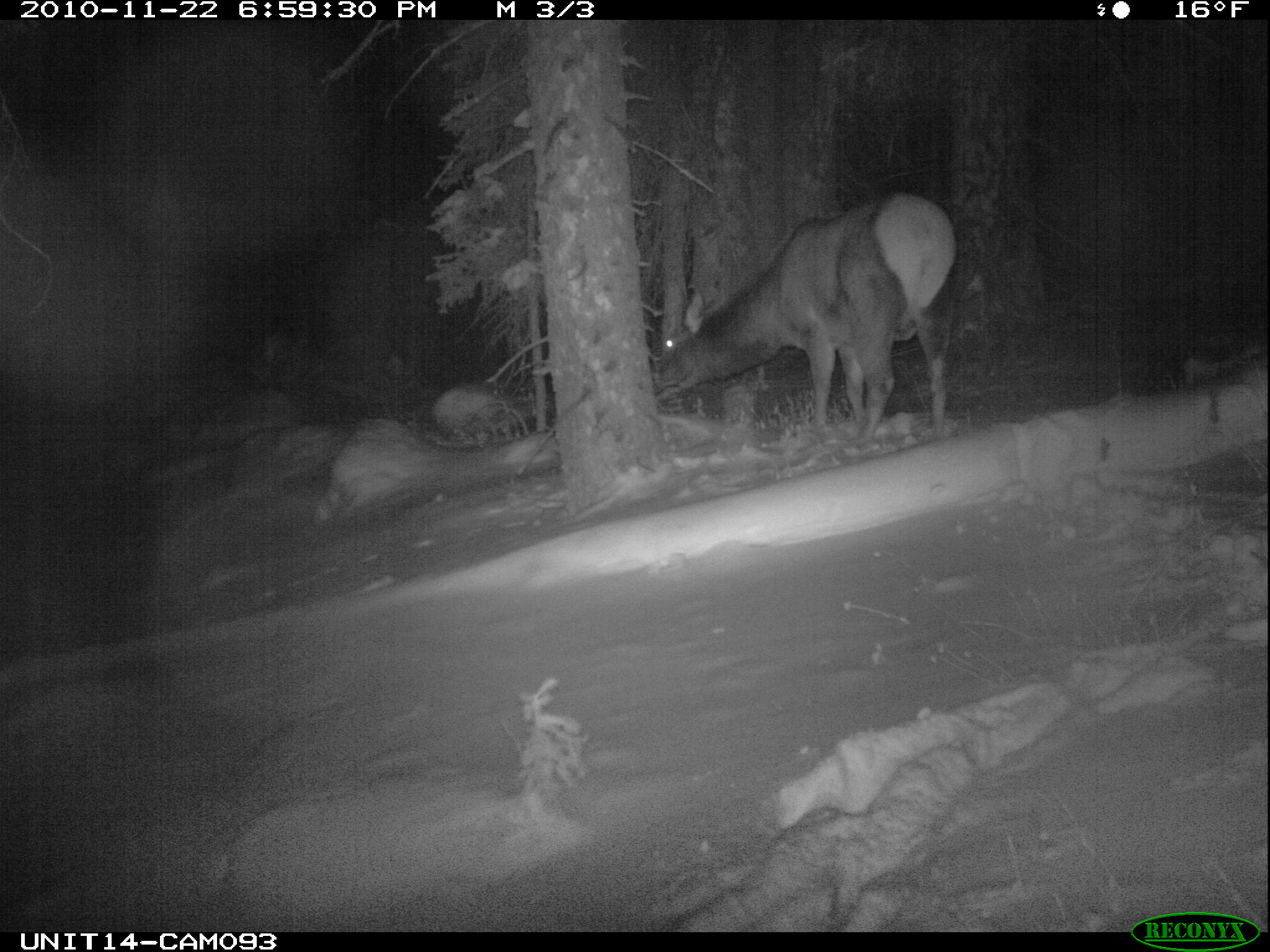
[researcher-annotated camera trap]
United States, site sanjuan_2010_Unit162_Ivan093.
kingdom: Animalia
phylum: Chordata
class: Mammalia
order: Artiodactyla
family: Cervidae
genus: Cervus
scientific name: Cervus elaphus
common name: red deer